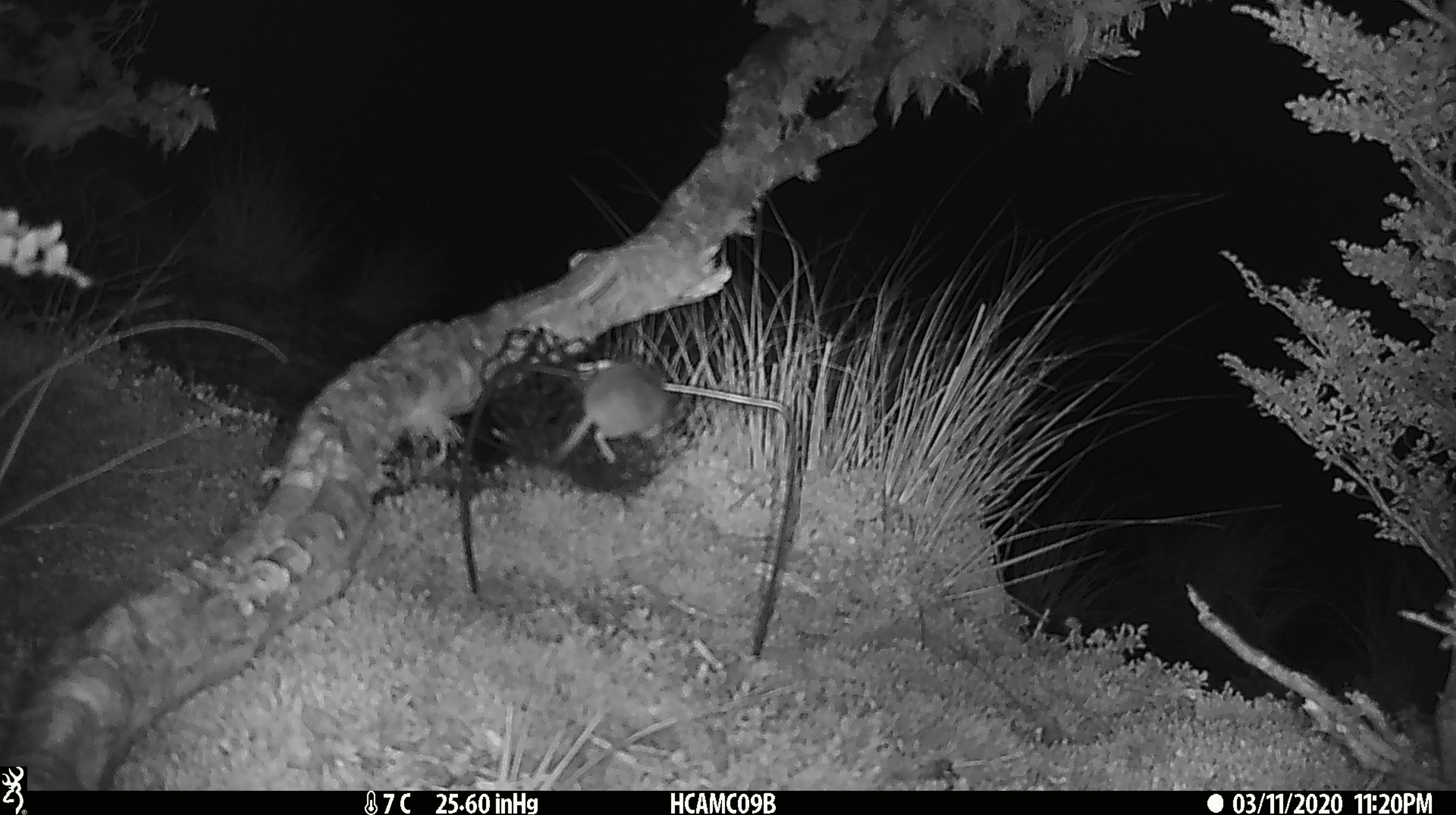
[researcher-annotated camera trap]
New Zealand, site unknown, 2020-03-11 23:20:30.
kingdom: Animalia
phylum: Chordata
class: Mammalia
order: Rodentia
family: Muridae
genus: Mus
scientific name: Mus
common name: mouse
Mouse (Mus).